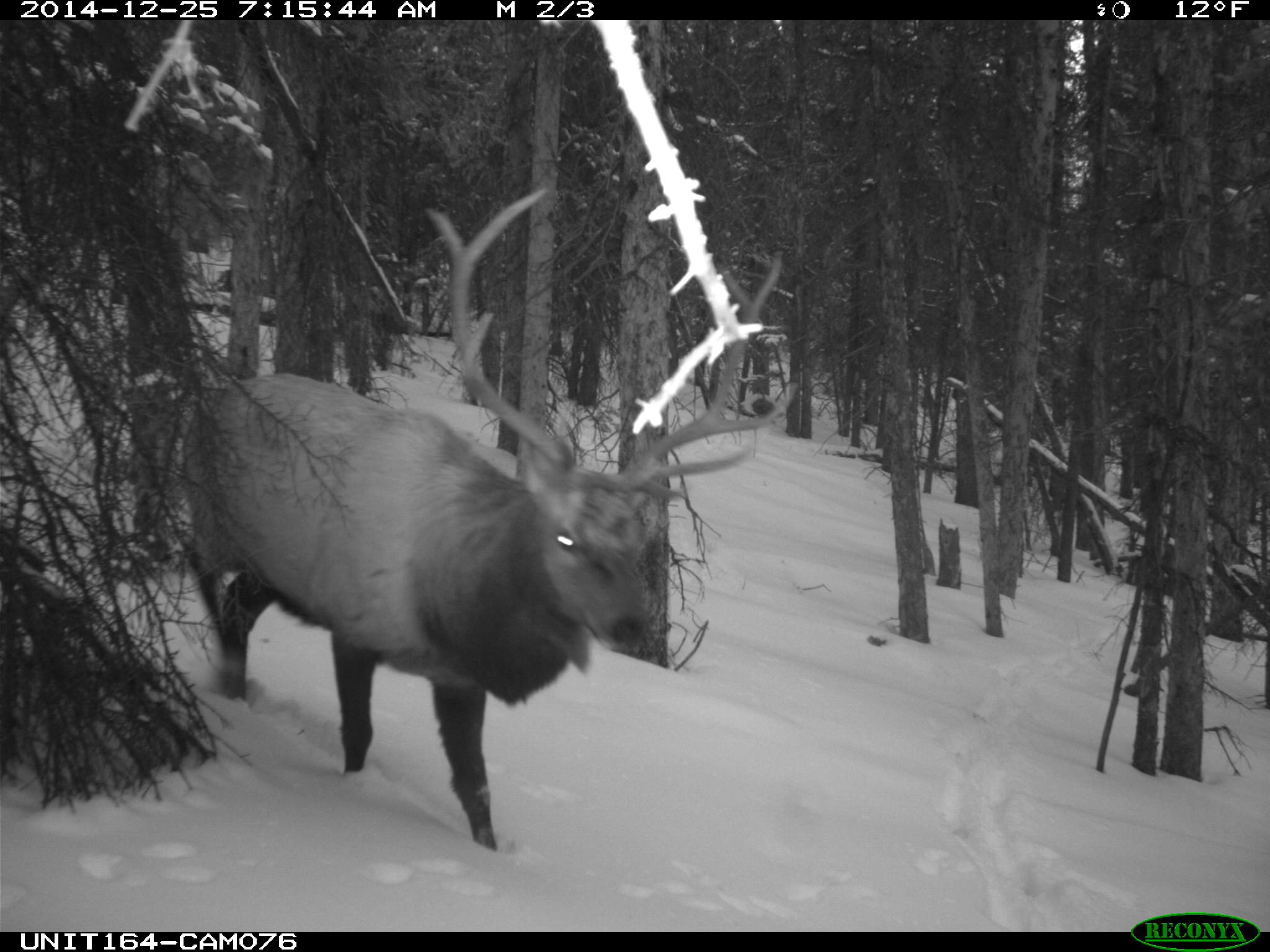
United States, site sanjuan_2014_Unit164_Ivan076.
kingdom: Animalia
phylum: Chordata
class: Mammalia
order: Artiodactyla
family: Cervidae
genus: Cervus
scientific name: Cervus elaphus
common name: red deer